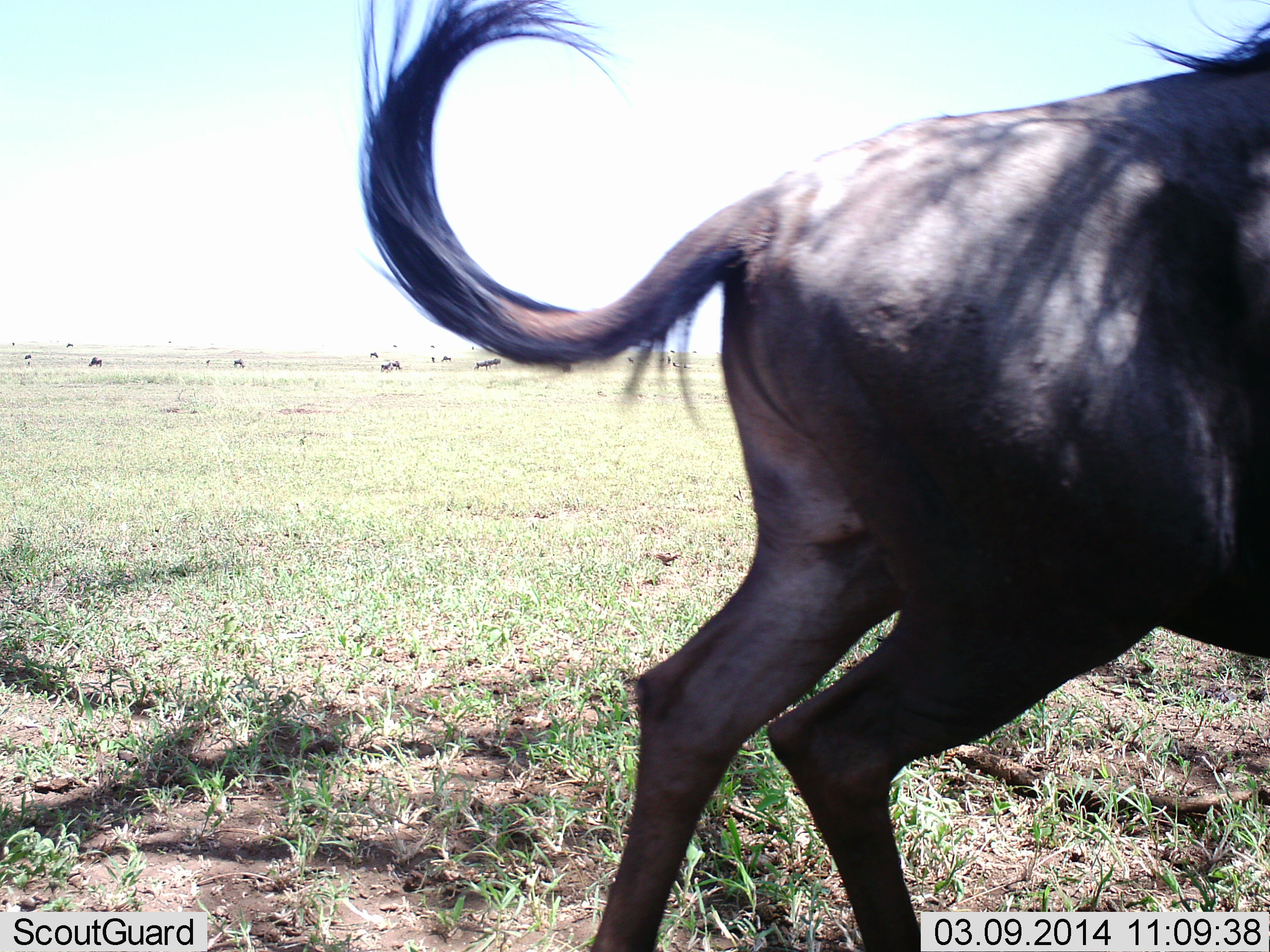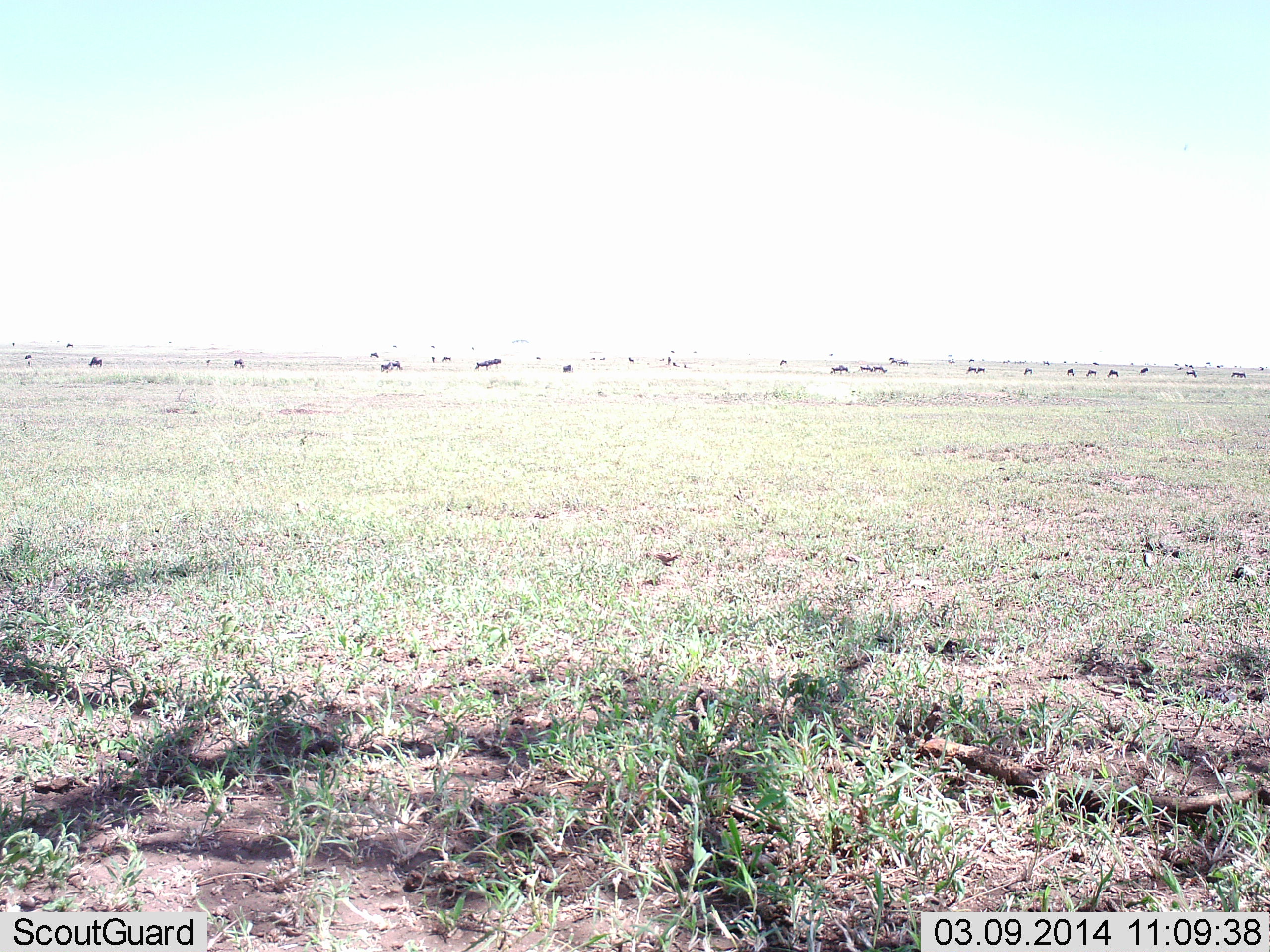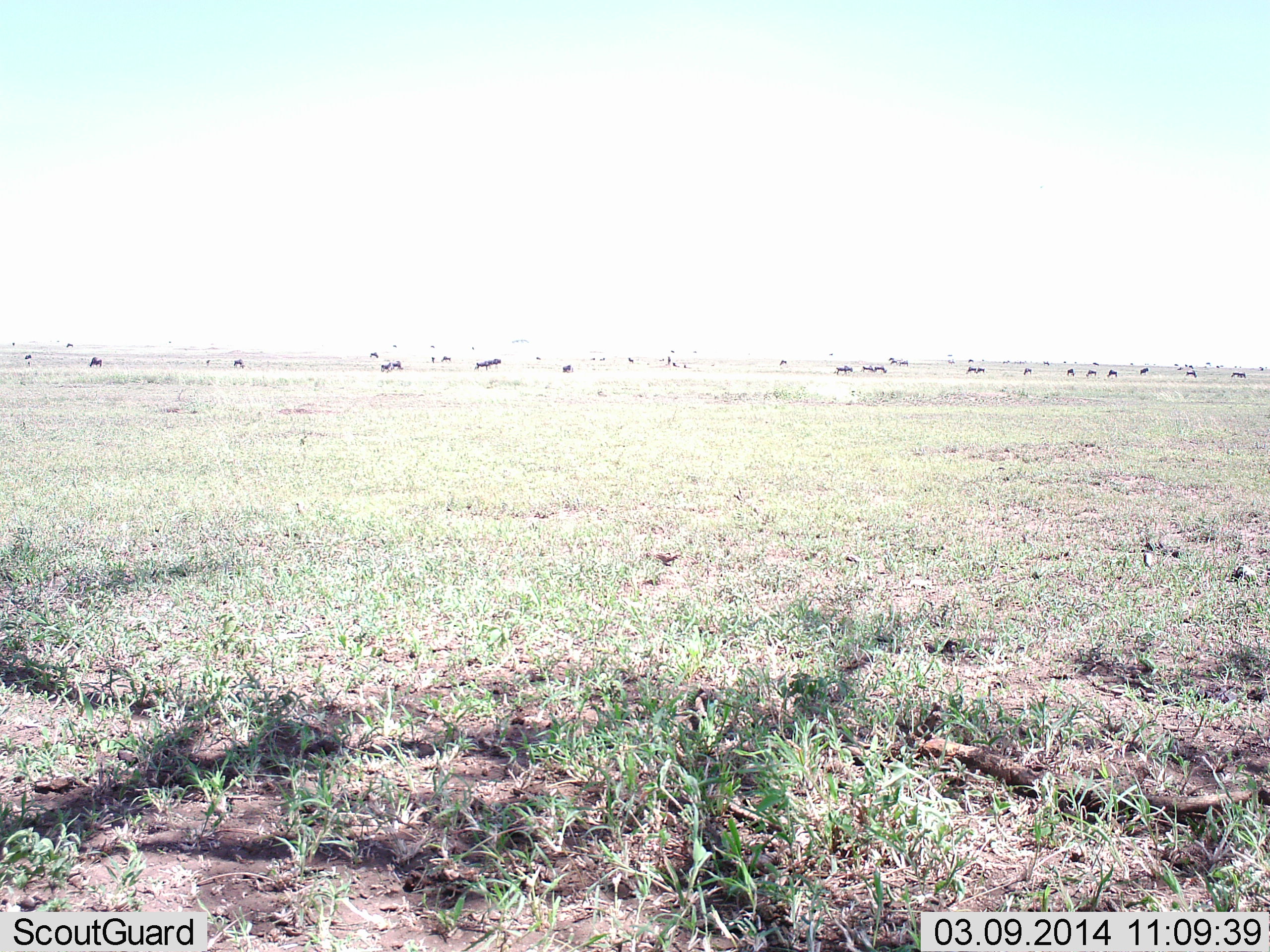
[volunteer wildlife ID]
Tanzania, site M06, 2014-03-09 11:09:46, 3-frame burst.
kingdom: Animalia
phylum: Chordata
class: Mammalia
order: Artiodactyla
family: Bovidae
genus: Connochaetes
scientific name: Connochaetes taurinus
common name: blue wildebeest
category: wildebeest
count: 11-50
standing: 70%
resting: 0%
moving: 70%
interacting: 0%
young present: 0%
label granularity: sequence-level